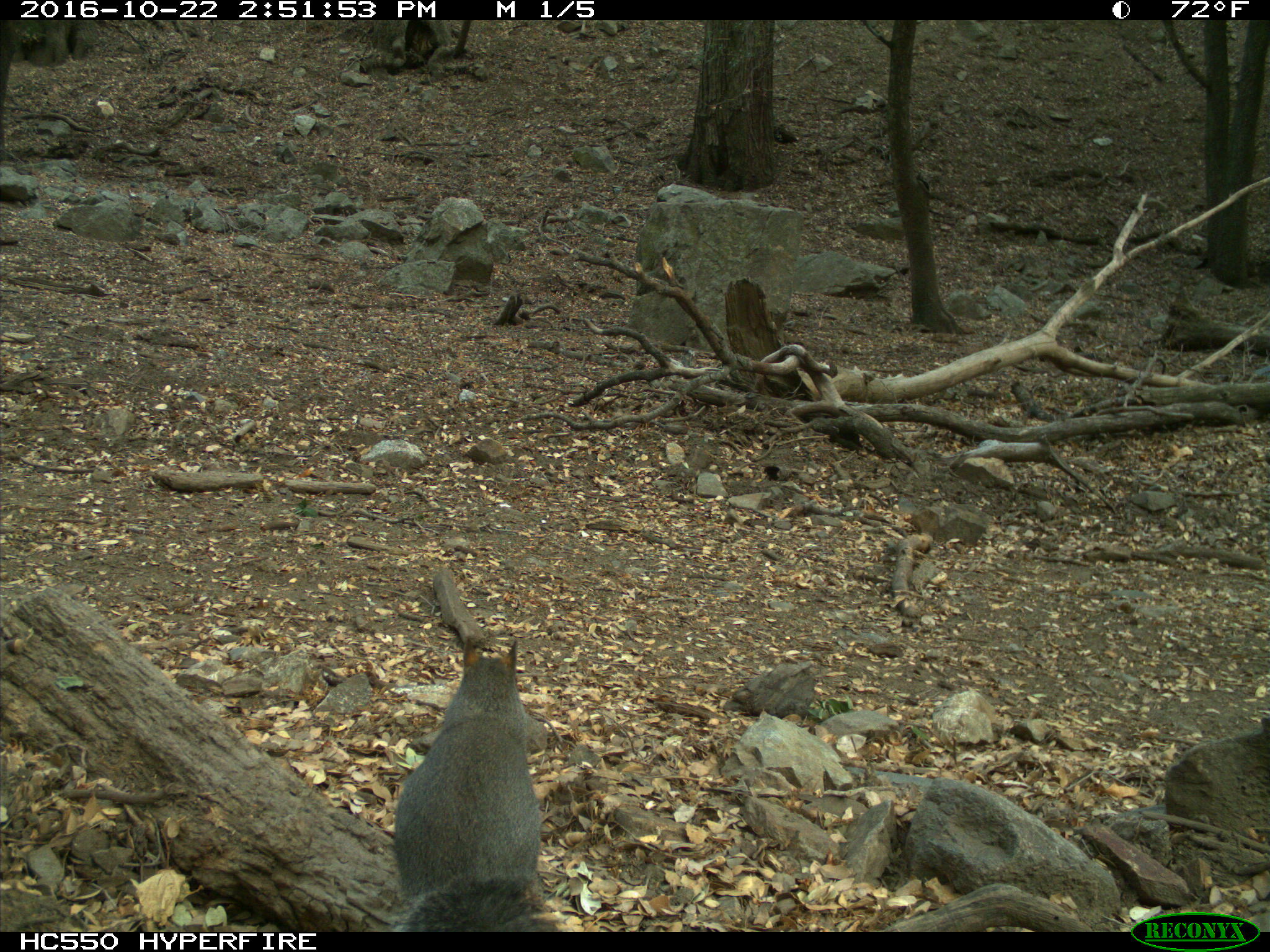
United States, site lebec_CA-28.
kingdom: Animalia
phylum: Chordata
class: Mammalia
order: Rodentia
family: Sciuridae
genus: Sciurus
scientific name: Sciurus carolinensis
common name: eastern gray squirrel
Sciurus carolinensis (eastern gray squirrel).